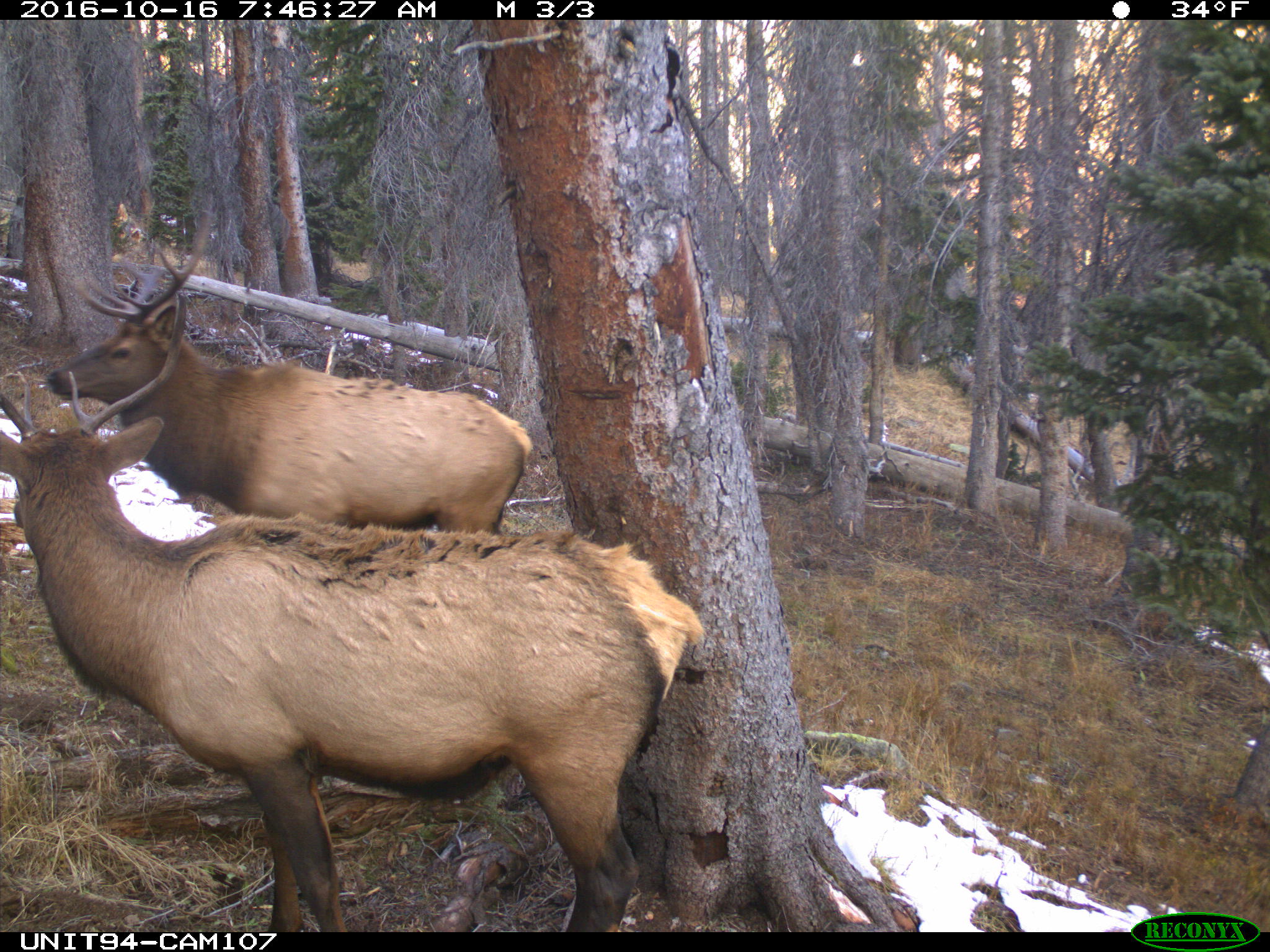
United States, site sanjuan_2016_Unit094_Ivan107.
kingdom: Animalia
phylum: Chordata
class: Mammalia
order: Artiodactyla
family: Cervidae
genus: Cervus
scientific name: Cervus elaphus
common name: red deer